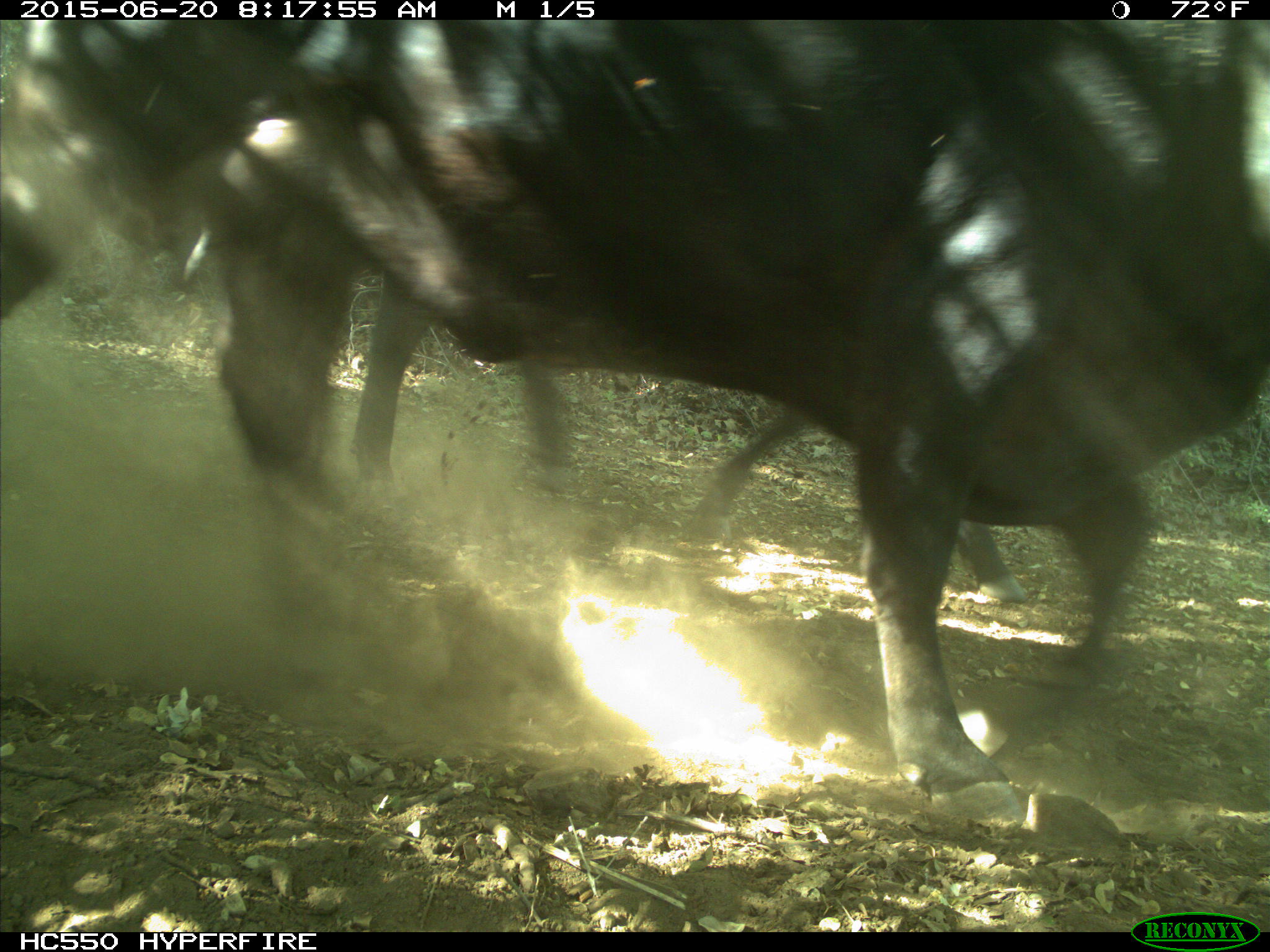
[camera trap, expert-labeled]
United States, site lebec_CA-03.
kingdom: Animalia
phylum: Chordata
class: Mammalia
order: Artiodactyla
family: Bovidae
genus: Bos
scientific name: Bos taurus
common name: domestic cow